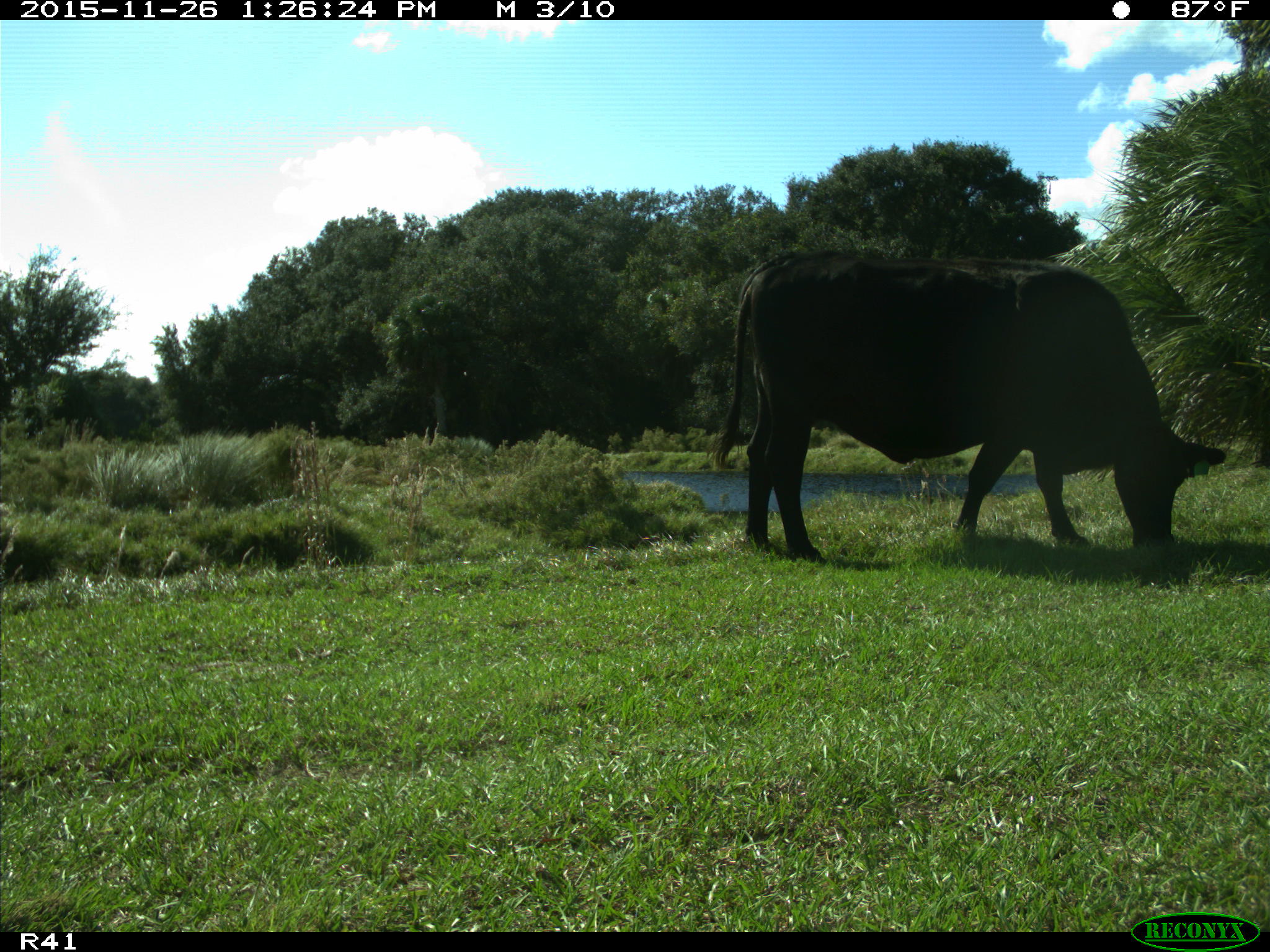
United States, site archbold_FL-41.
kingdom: Animalia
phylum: Chordata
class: Mammalia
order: Artiodactyla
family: Bovidae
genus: Bos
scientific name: Bos taurus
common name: domestic cow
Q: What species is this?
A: Bos taurus (domestic cow).